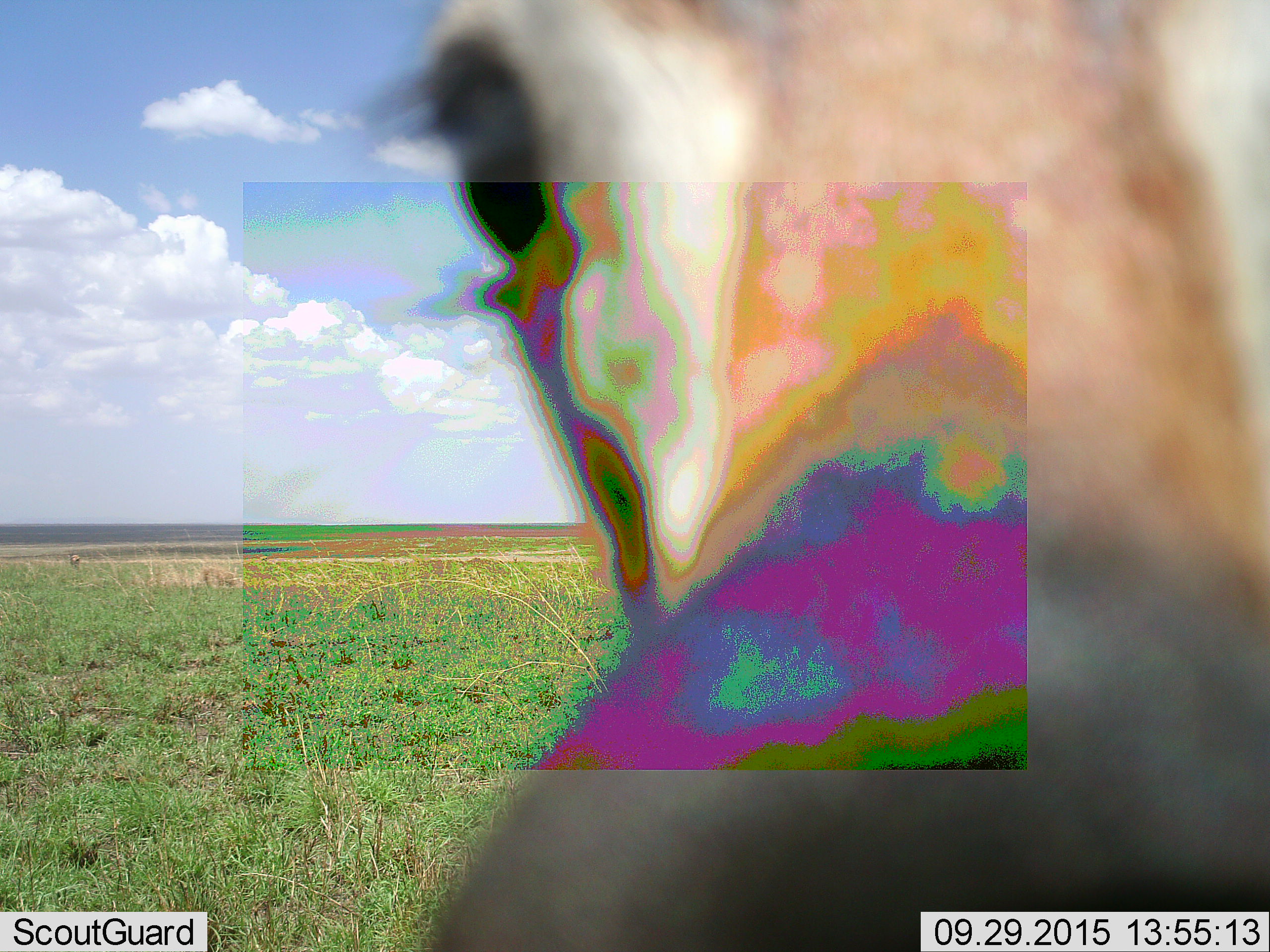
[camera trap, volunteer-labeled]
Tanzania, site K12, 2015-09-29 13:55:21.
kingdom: Animalia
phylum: Chordata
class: Mammalia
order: Artiodactyla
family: Bovidae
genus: Eudorcas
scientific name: Eudorcas thomsonii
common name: thomson's gazelle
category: gazellethomsons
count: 1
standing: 100%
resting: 0%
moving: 25%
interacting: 0%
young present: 0%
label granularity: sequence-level